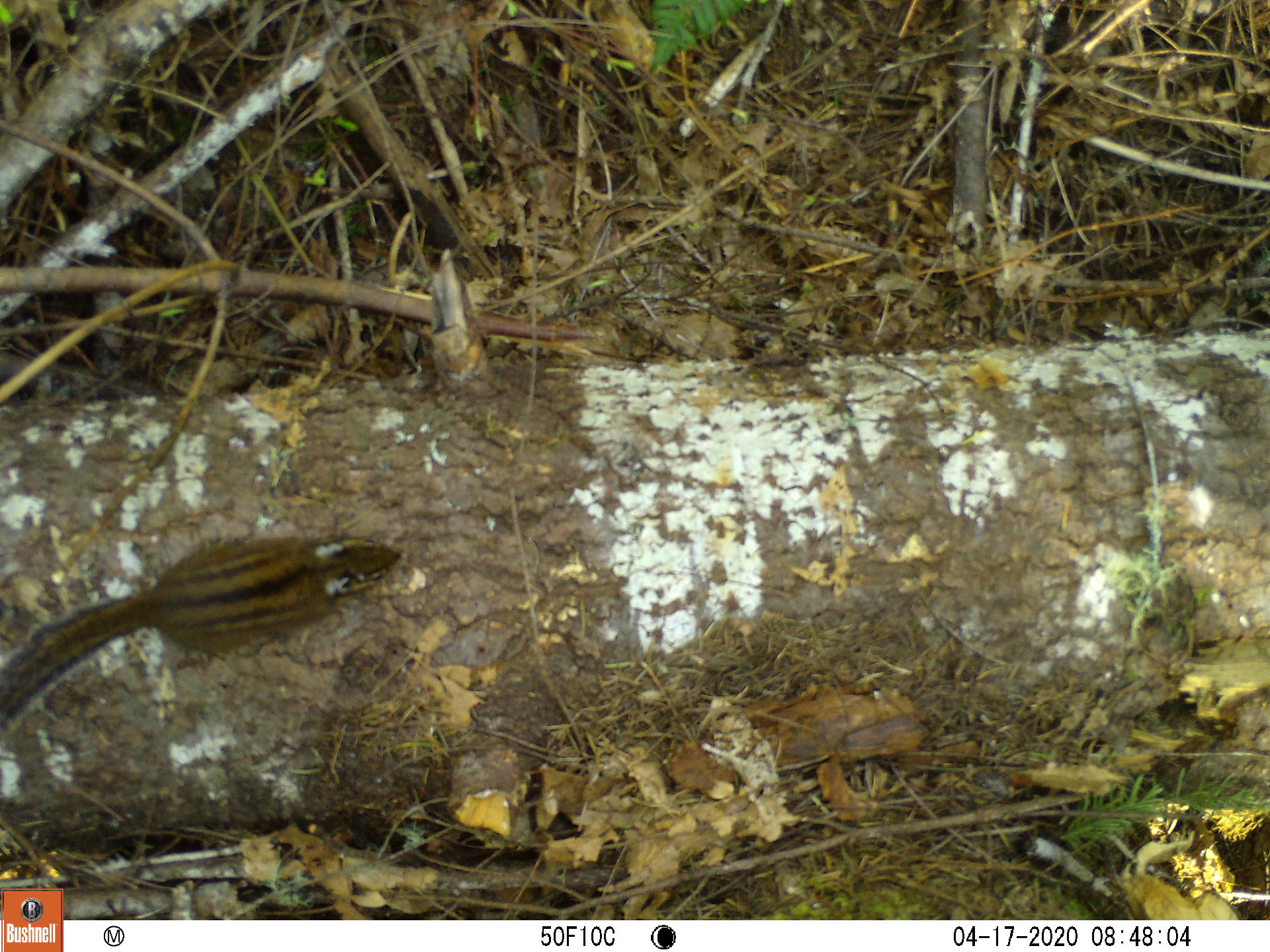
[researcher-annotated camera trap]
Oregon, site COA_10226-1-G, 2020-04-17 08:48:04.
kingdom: Animalia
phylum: Chordata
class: Mammalia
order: Rodentia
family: Sciuridae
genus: Neotamias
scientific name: Neotamias townsendii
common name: townsend's chipmunk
Townsend's chipmunk (Neotamias townsendii).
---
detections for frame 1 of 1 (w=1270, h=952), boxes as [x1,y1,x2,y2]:
townsend's chipmunk: [0,516,411,737]